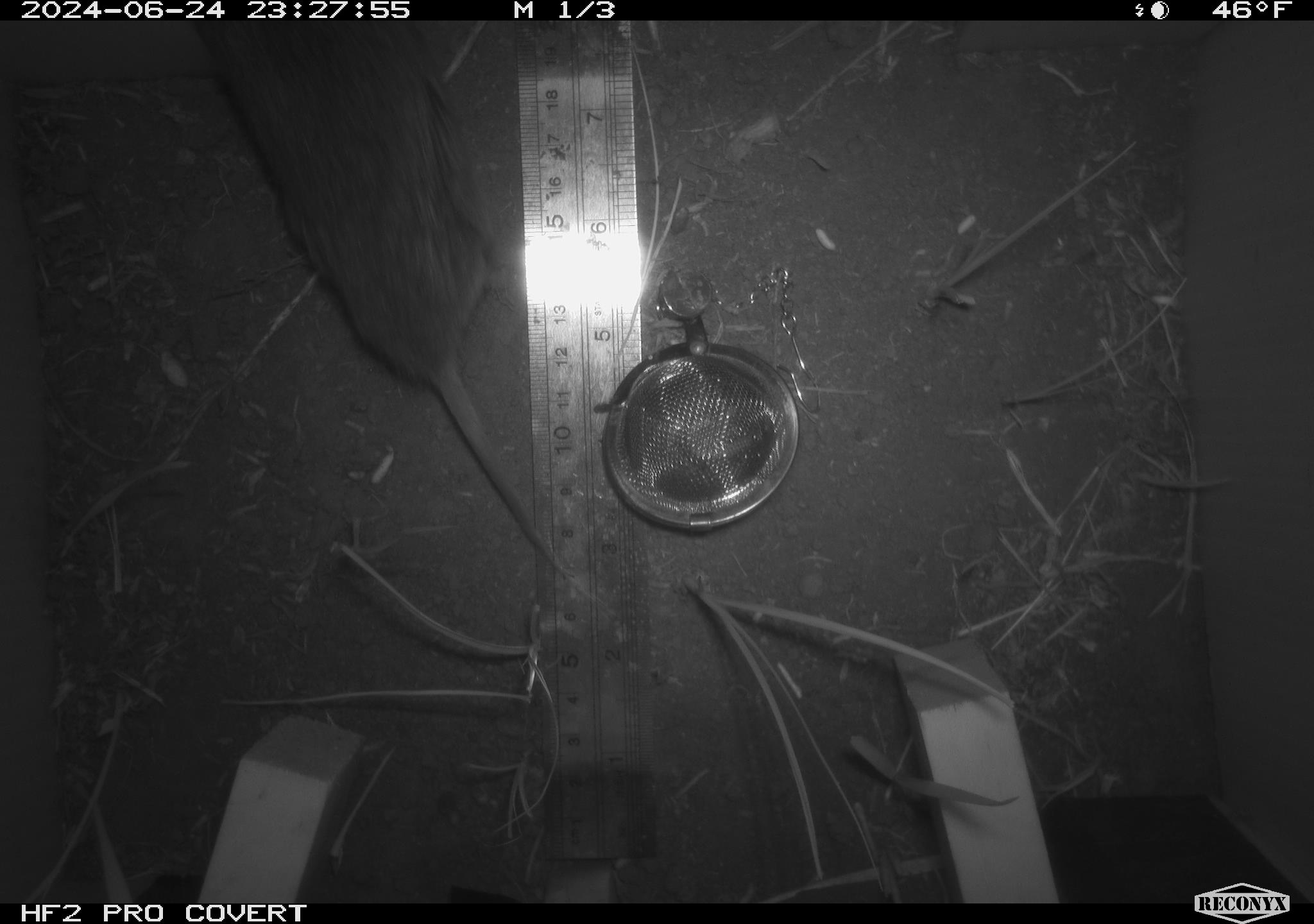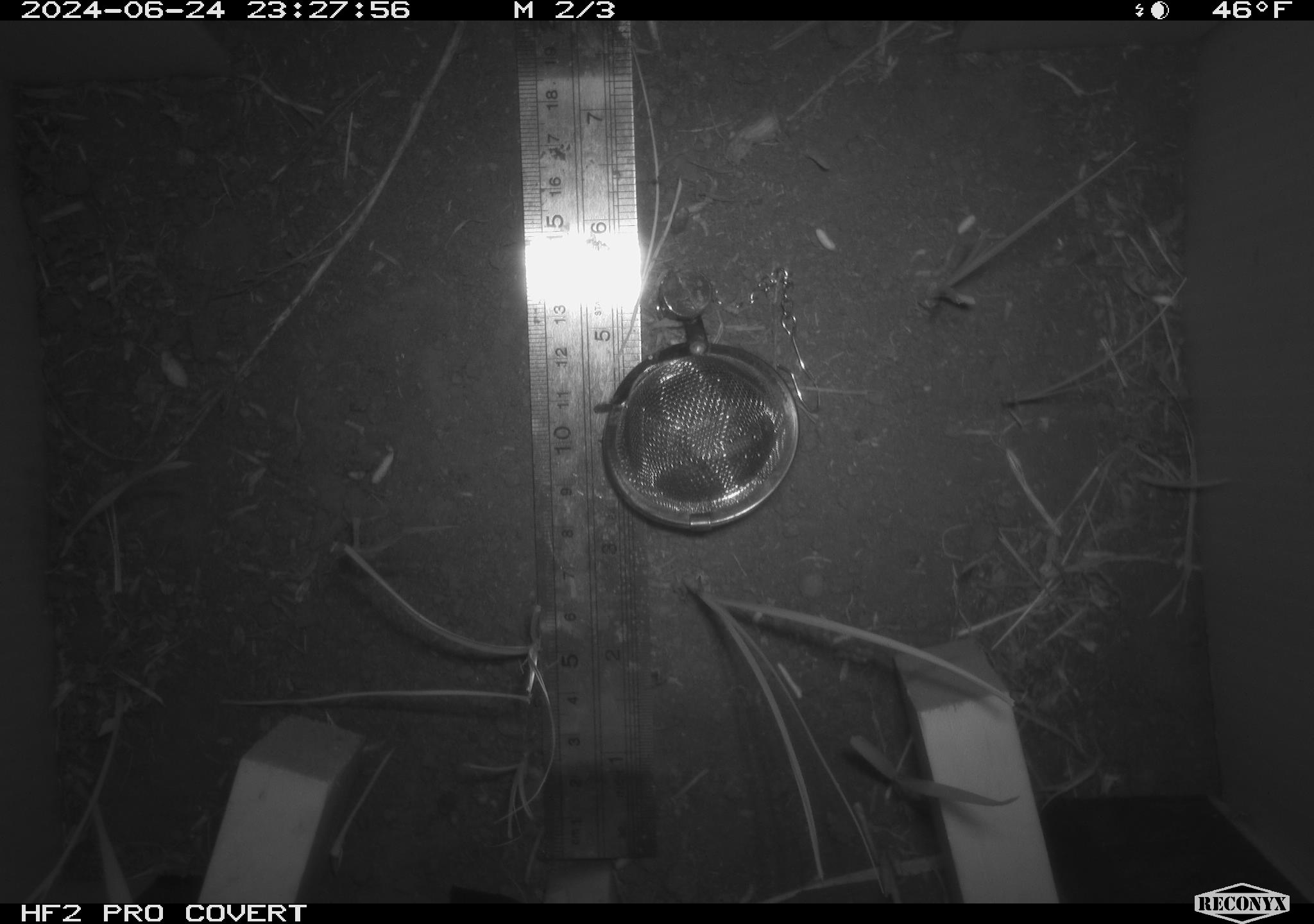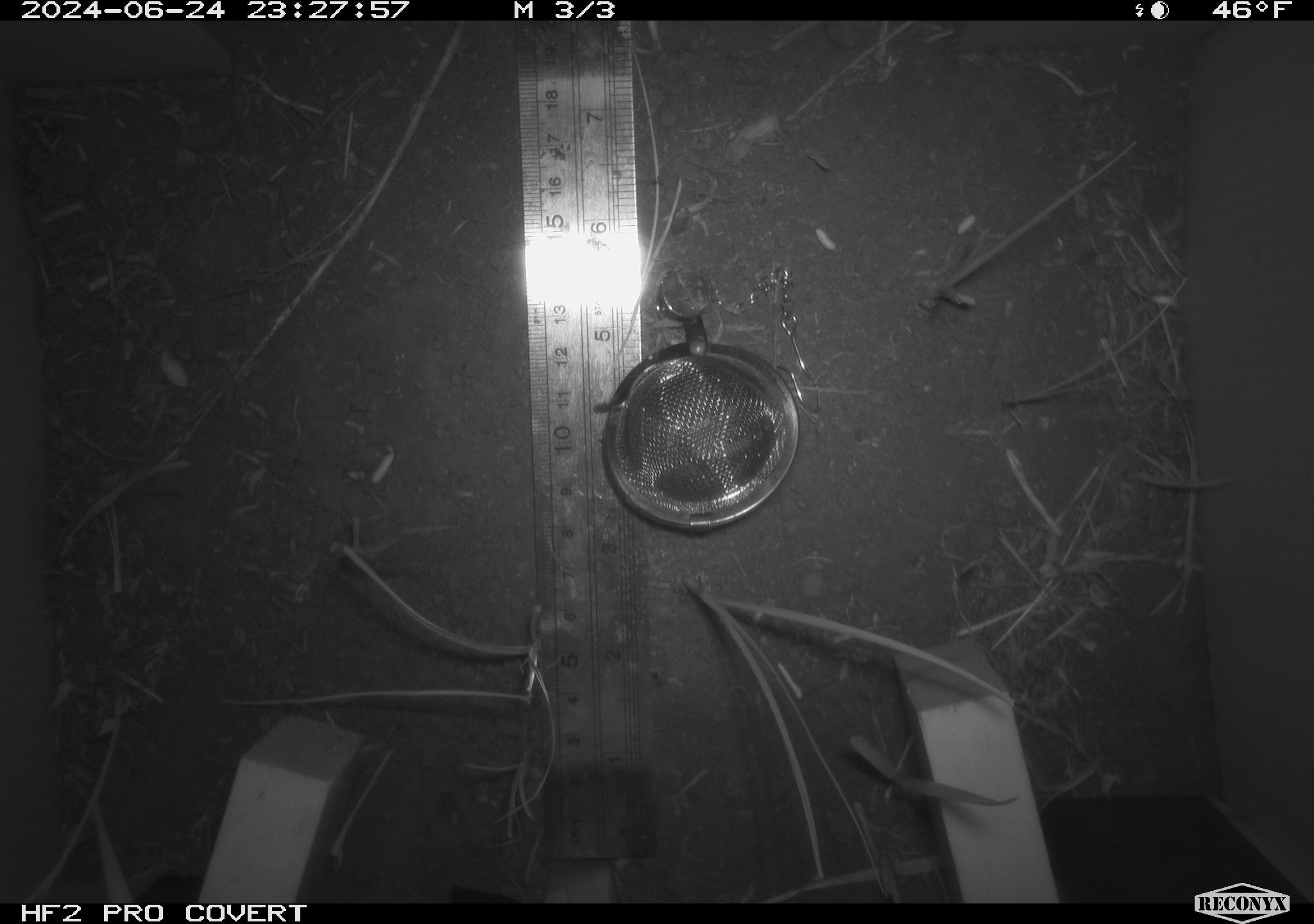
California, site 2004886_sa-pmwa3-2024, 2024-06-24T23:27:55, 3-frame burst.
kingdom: Animalia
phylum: Chordata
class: Mammalia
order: Rodentia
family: Cricetidae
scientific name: Arvicolinae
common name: voles, lemmings, and muskrats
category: arvicolinae subfamily